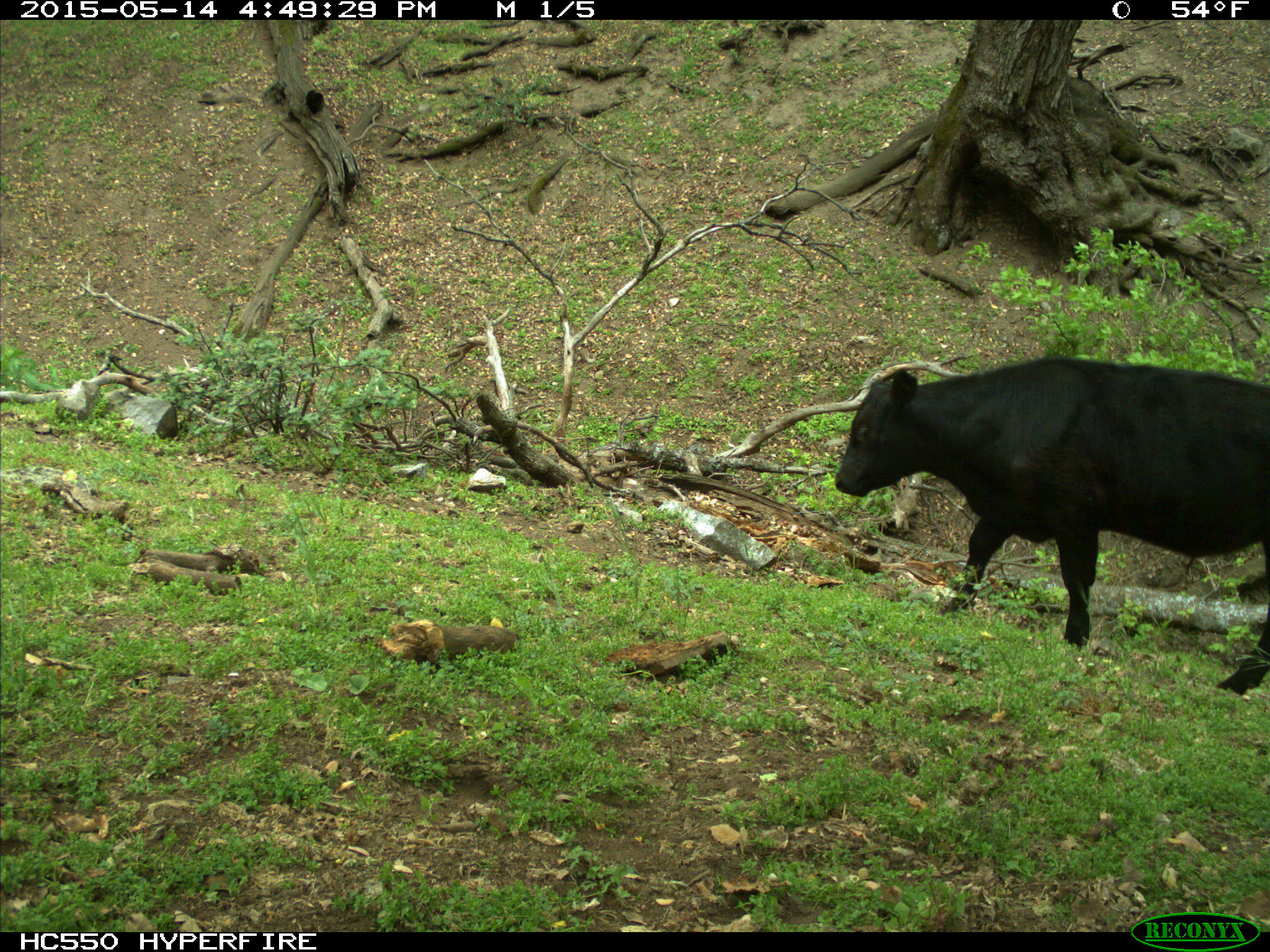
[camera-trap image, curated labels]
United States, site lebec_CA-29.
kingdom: Animalia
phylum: Chordata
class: Mammalia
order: Artiodactyla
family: Bovidae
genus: Bos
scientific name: Bos taurus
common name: domestic cow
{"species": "Bos taurus (domestic cow)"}